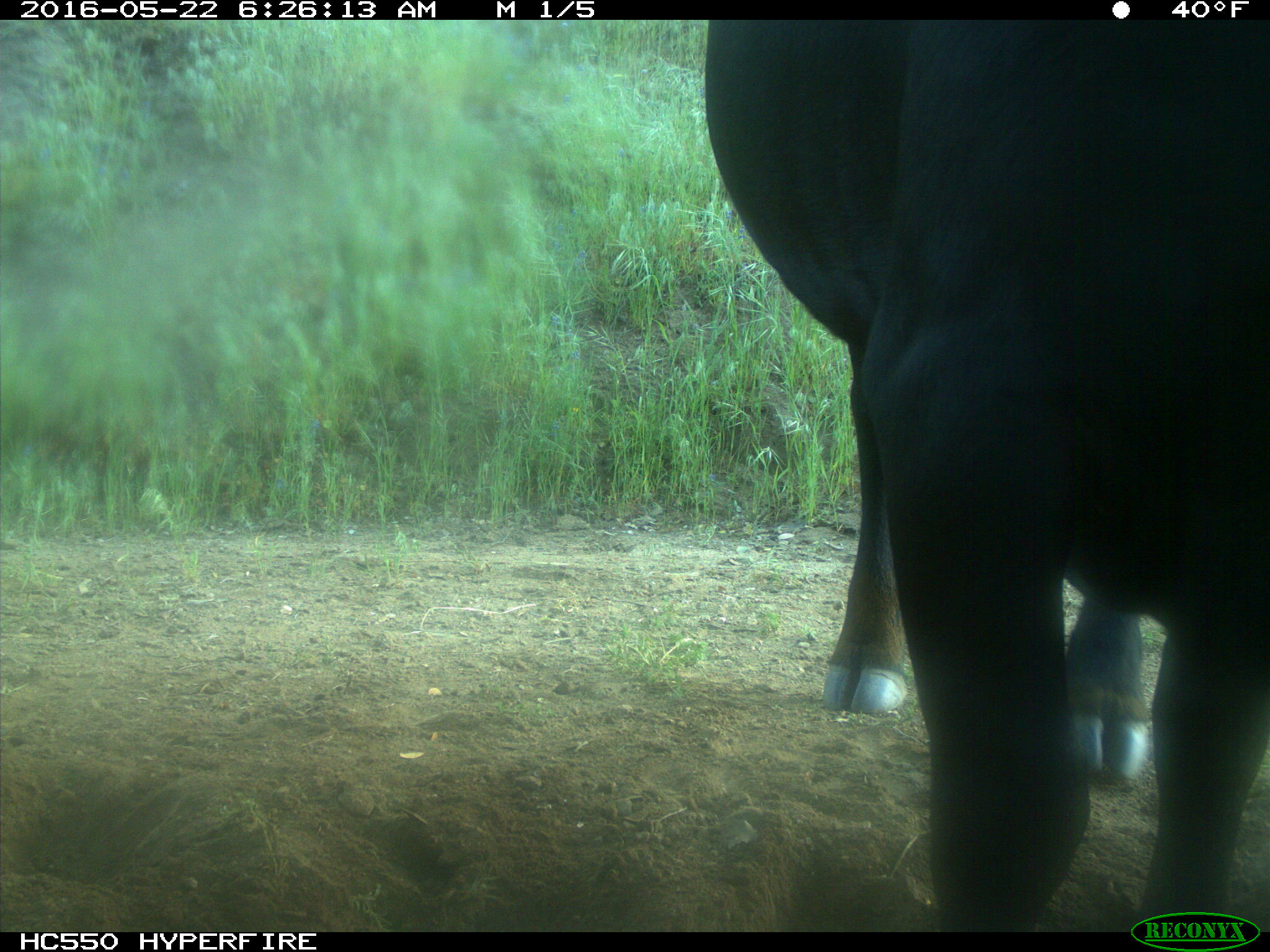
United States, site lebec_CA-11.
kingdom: Animalia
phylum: Chordata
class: Mammalia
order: Artiodactyla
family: Bovidae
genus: Bos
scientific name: Bos taurus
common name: domestic cow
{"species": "Bos taurus (domestic cow)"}